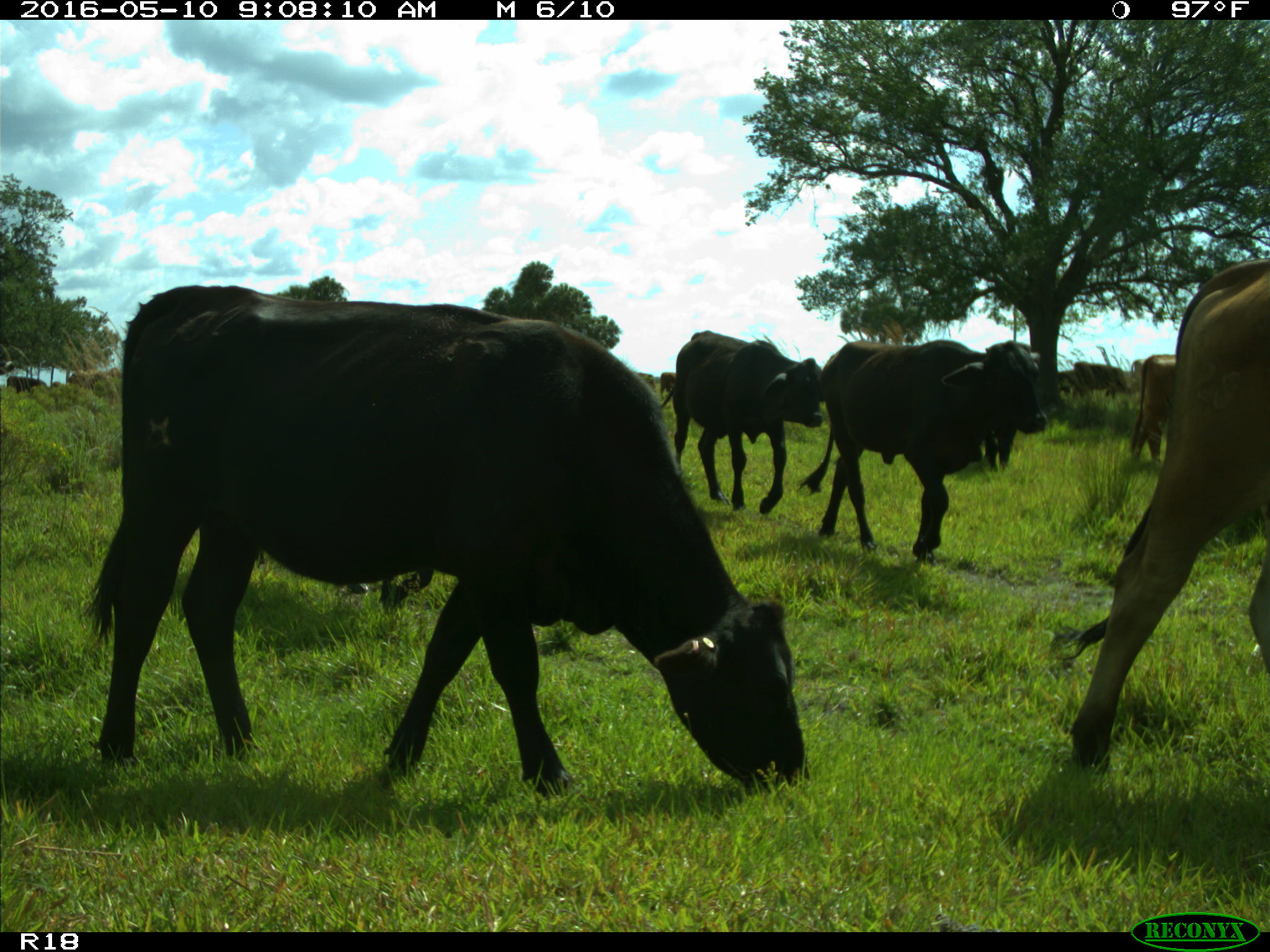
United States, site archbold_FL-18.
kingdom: Animalia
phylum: Chordata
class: Mammalia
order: Artiodactyla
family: Bovidae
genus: Bos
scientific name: Bos taurus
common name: domestic cow